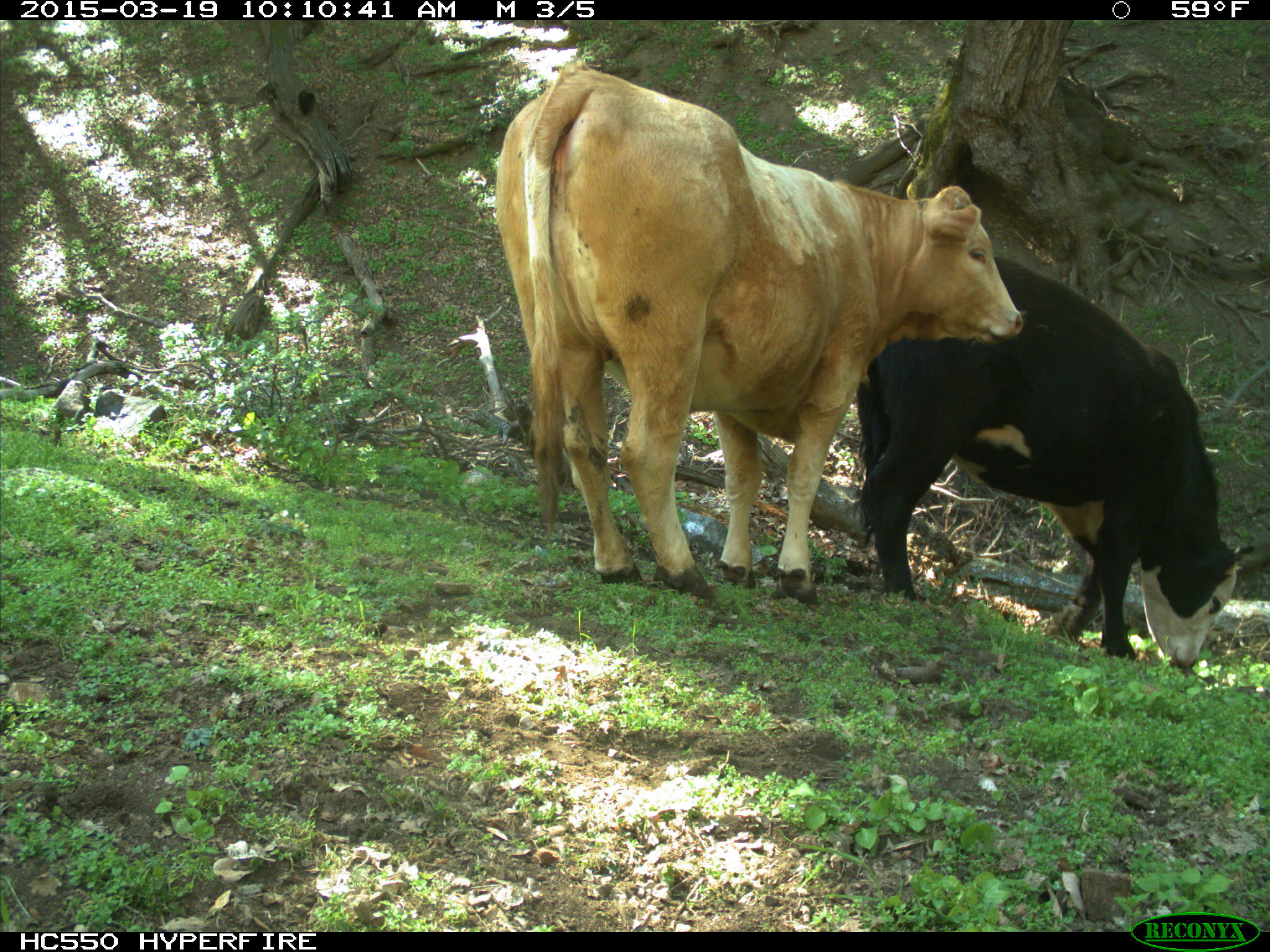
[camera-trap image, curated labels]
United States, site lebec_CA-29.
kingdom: Animalia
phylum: Chordata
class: Mammalia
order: Artiodactyla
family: Bovidae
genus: Bos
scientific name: Bos taurus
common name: domestic cow